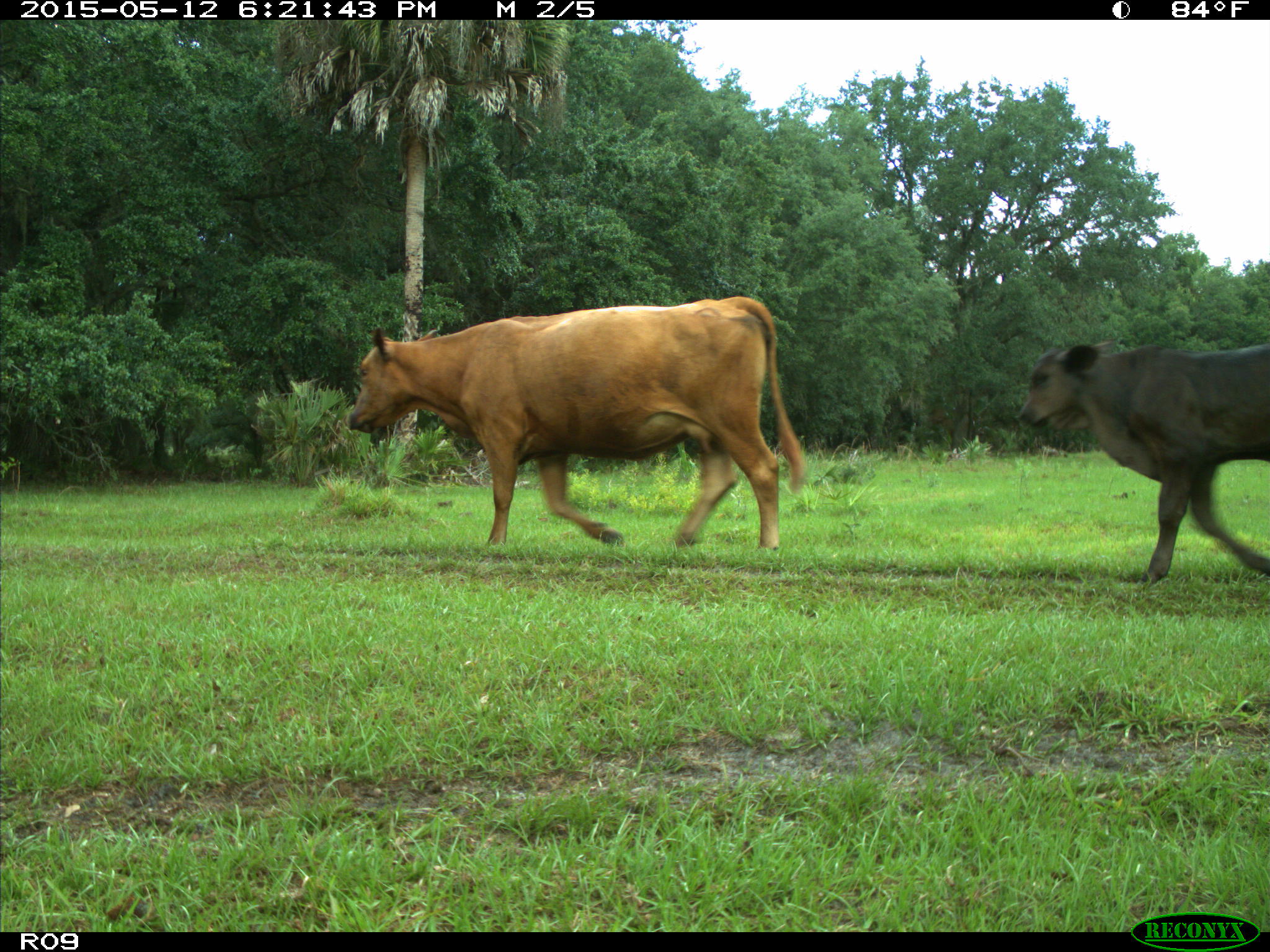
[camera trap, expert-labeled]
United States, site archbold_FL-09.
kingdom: Animalia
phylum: Chordata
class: Mammalia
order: Artiodactyla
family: Bovidae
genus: Bos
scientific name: Bos taurus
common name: domestic cow